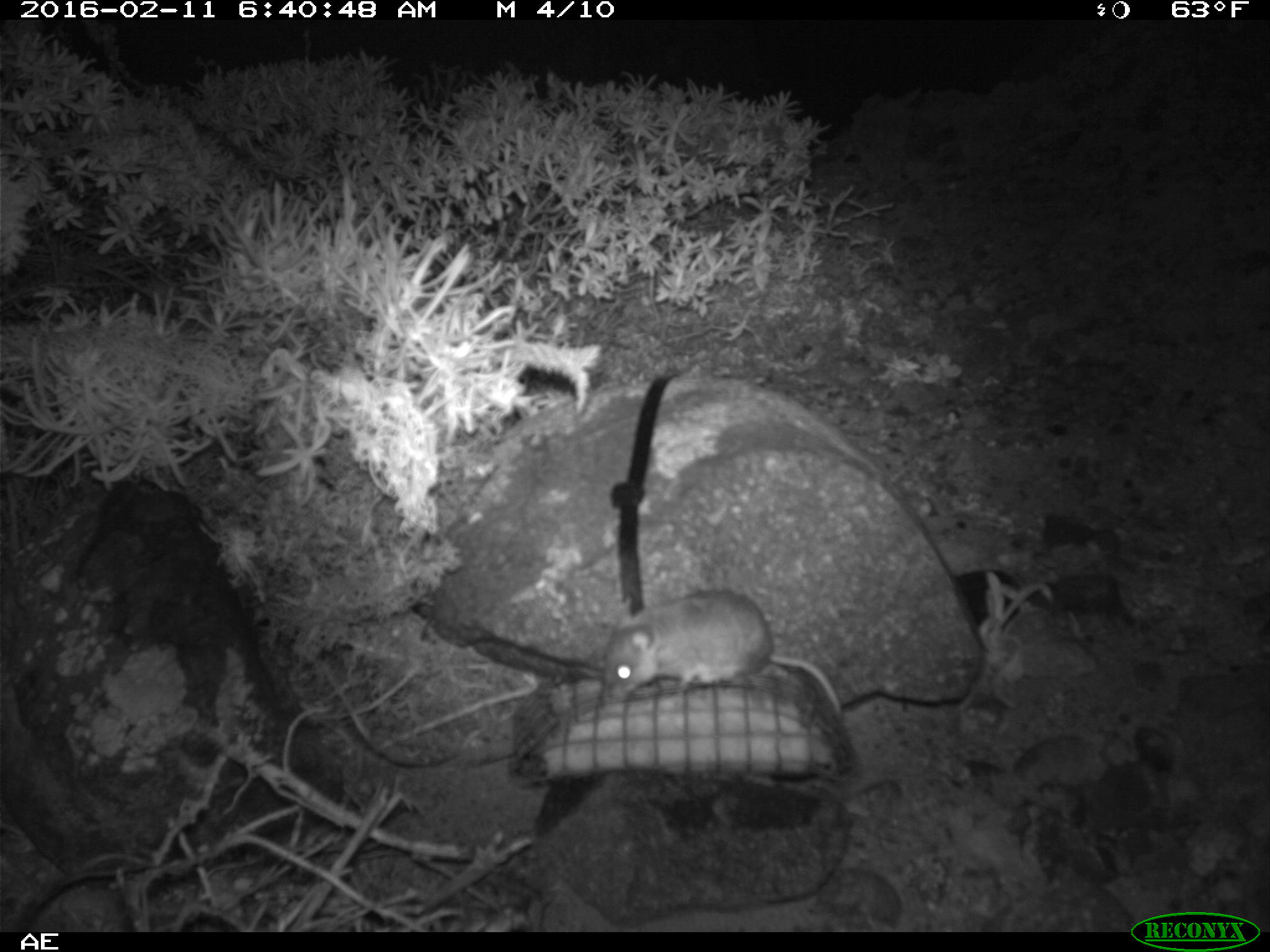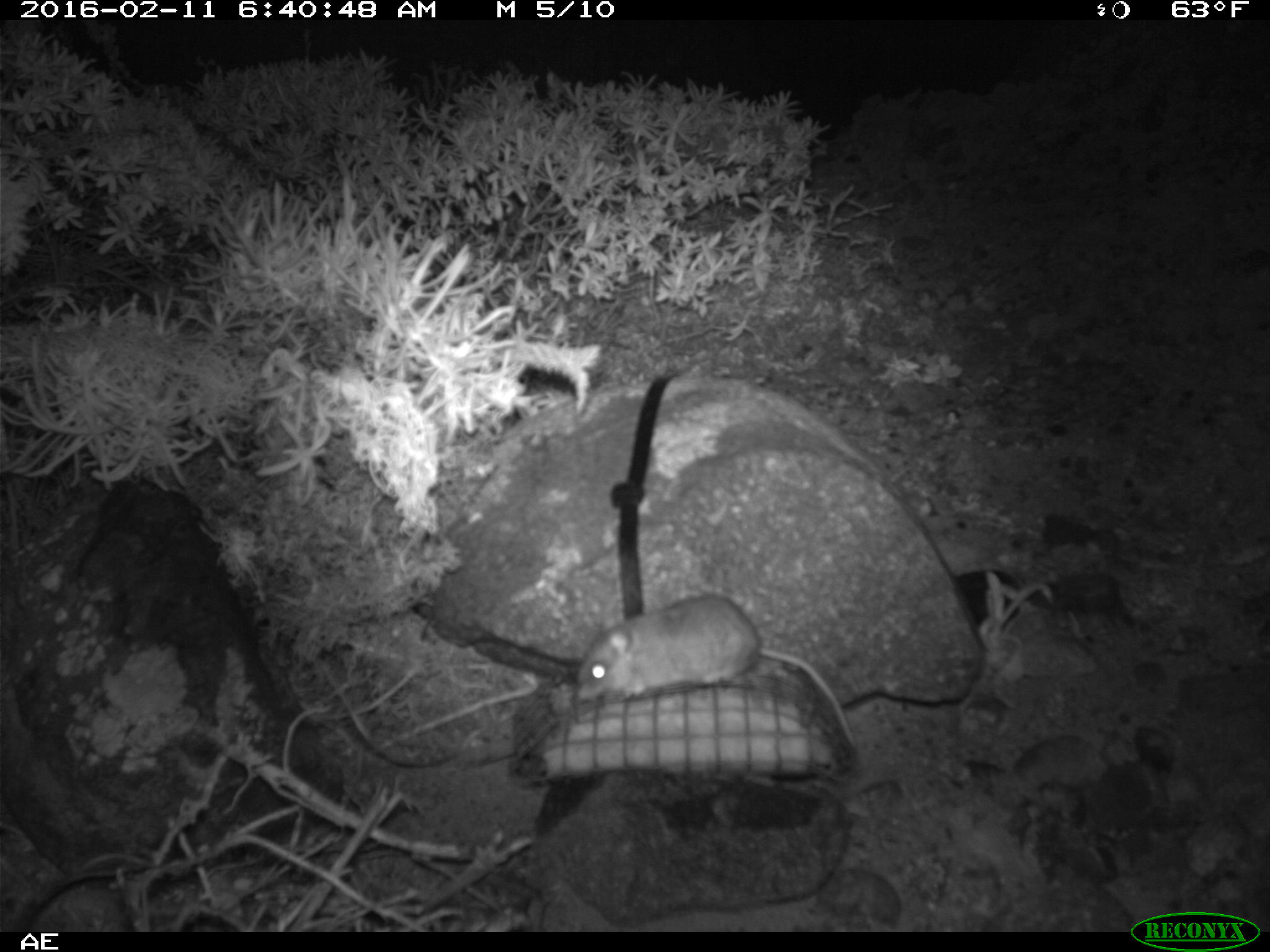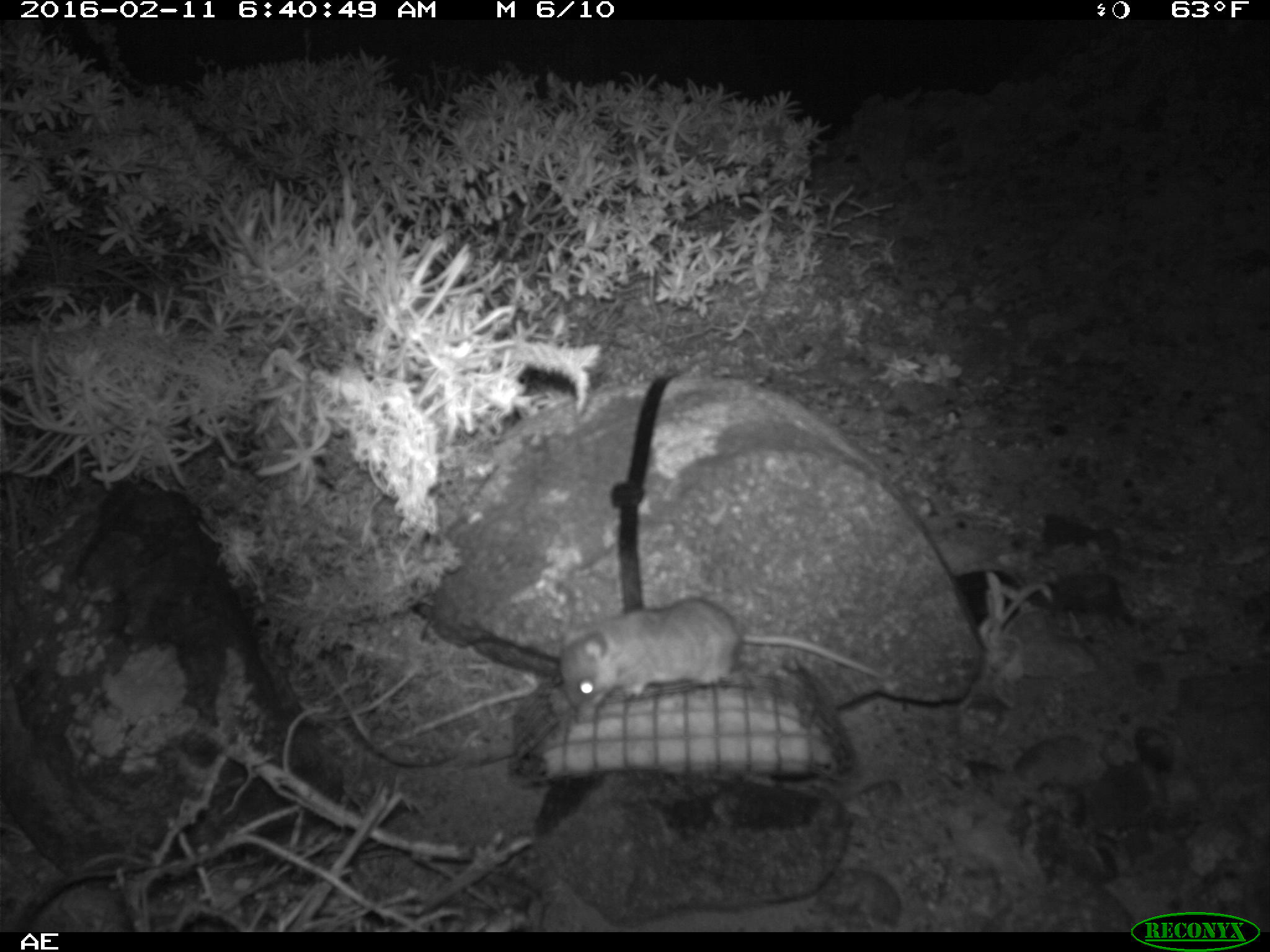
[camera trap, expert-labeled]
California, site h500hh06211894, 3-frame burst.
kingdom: Animalia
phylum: Chordata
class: Mammalia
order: Rodentia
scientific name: Rodentia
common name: rodent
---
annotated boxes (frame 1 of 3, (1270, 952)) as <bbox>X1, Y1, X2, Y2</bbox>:
rodent: <bbox>602, 586, 843, 715</bbox>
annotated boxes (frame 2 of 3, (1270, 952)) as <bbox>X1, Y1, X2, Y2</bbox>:
rodent: <bbox>578, 592, 859, 752</bbox>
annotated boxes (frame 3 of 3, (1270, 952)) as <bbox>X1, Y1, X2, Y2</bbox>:
rodent: <bbox>559, 597, 881, 720</bbox>